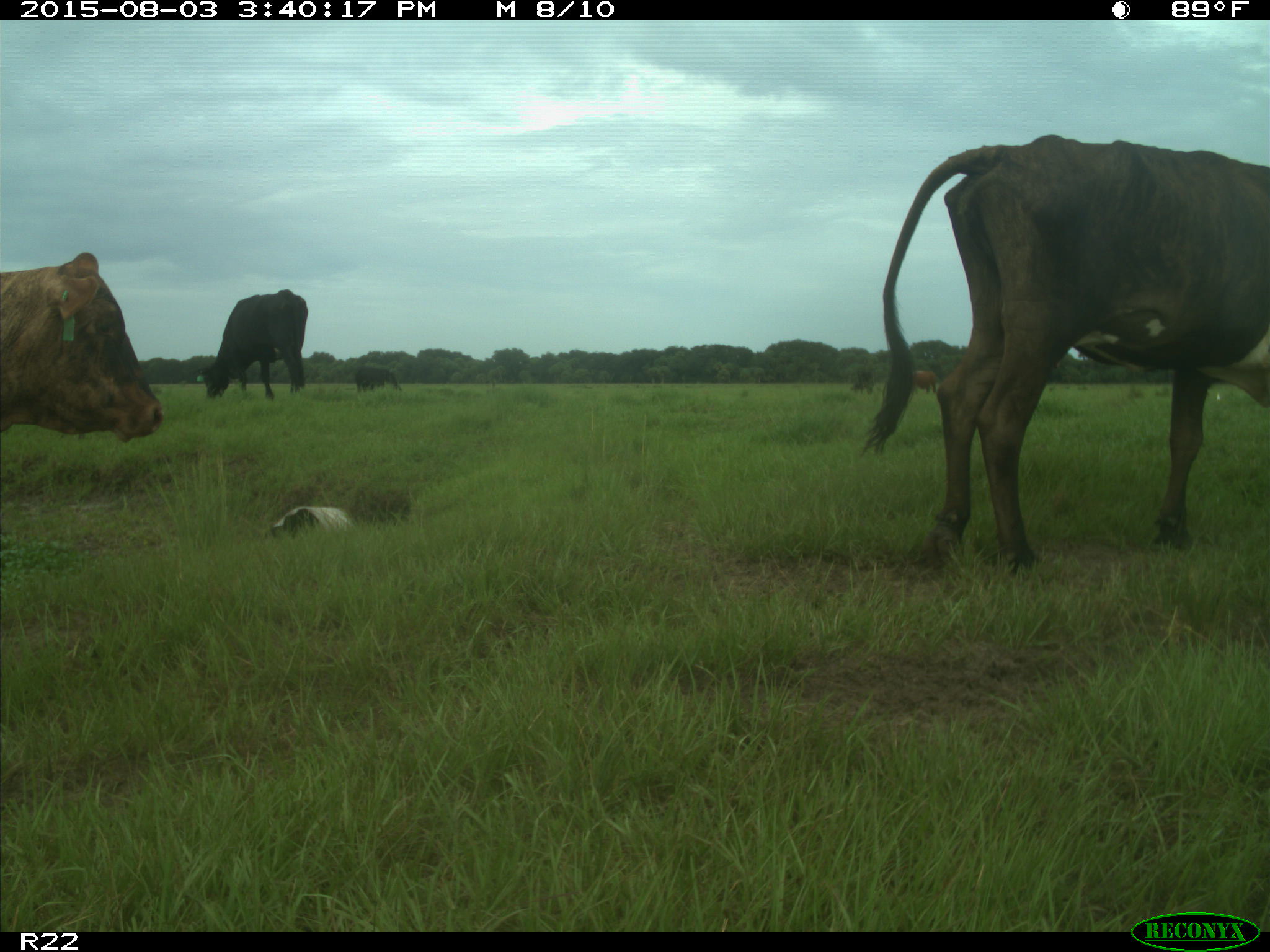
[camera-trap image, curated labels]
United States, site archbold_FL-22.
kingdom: Animalia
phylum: Chordata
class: Mammalia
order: Artiodactyla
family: Bovidae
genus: Bos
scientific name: Bos taurus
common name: domestic cow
Bos taurus (domestic cow).